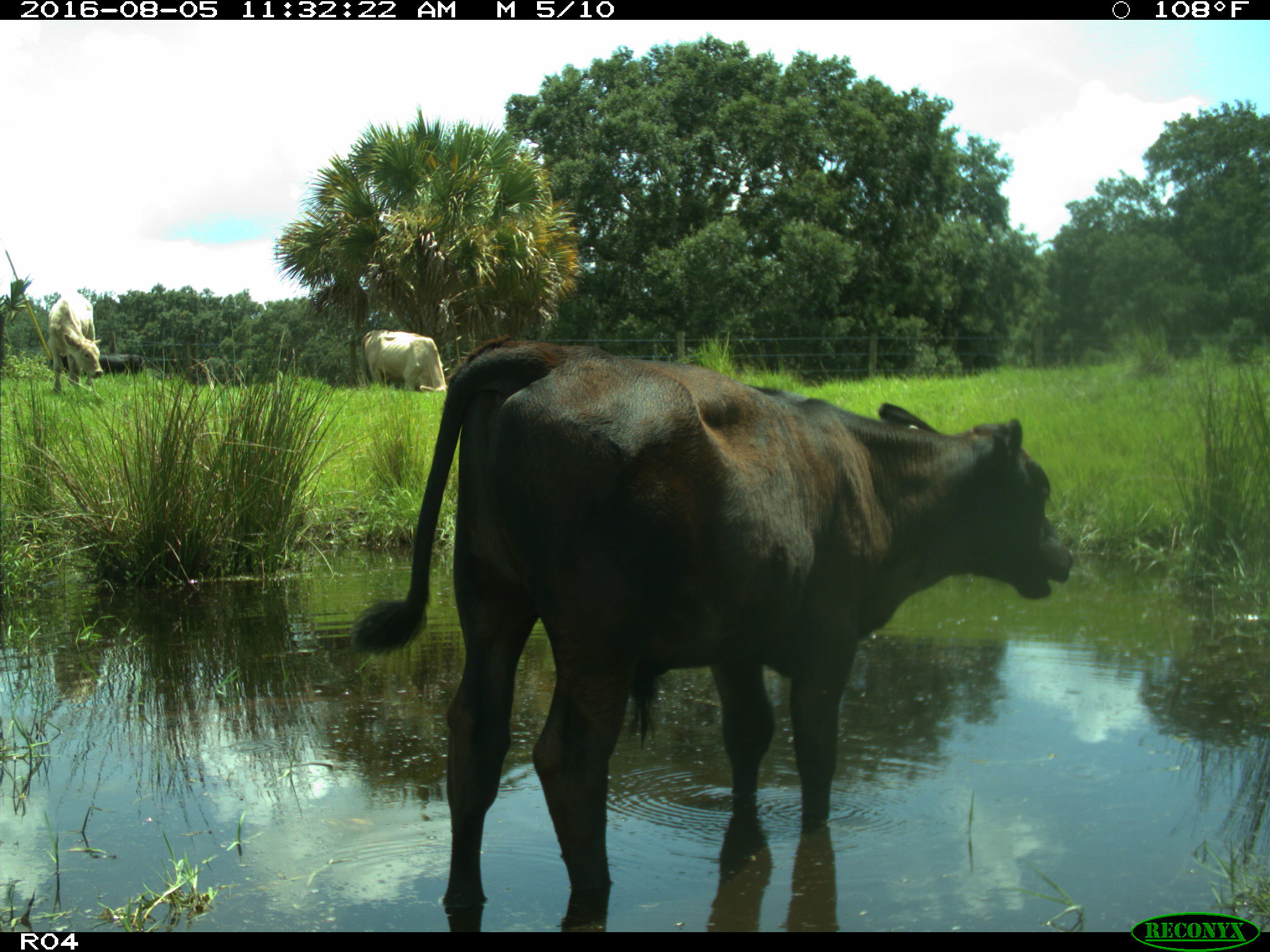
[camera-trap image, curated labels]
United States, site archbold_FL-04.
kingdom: Animalia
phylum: Chordata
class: Mammalia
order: Artiodactyla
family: Bovidae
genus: Bos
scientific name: Bos taurus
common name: domestic cow